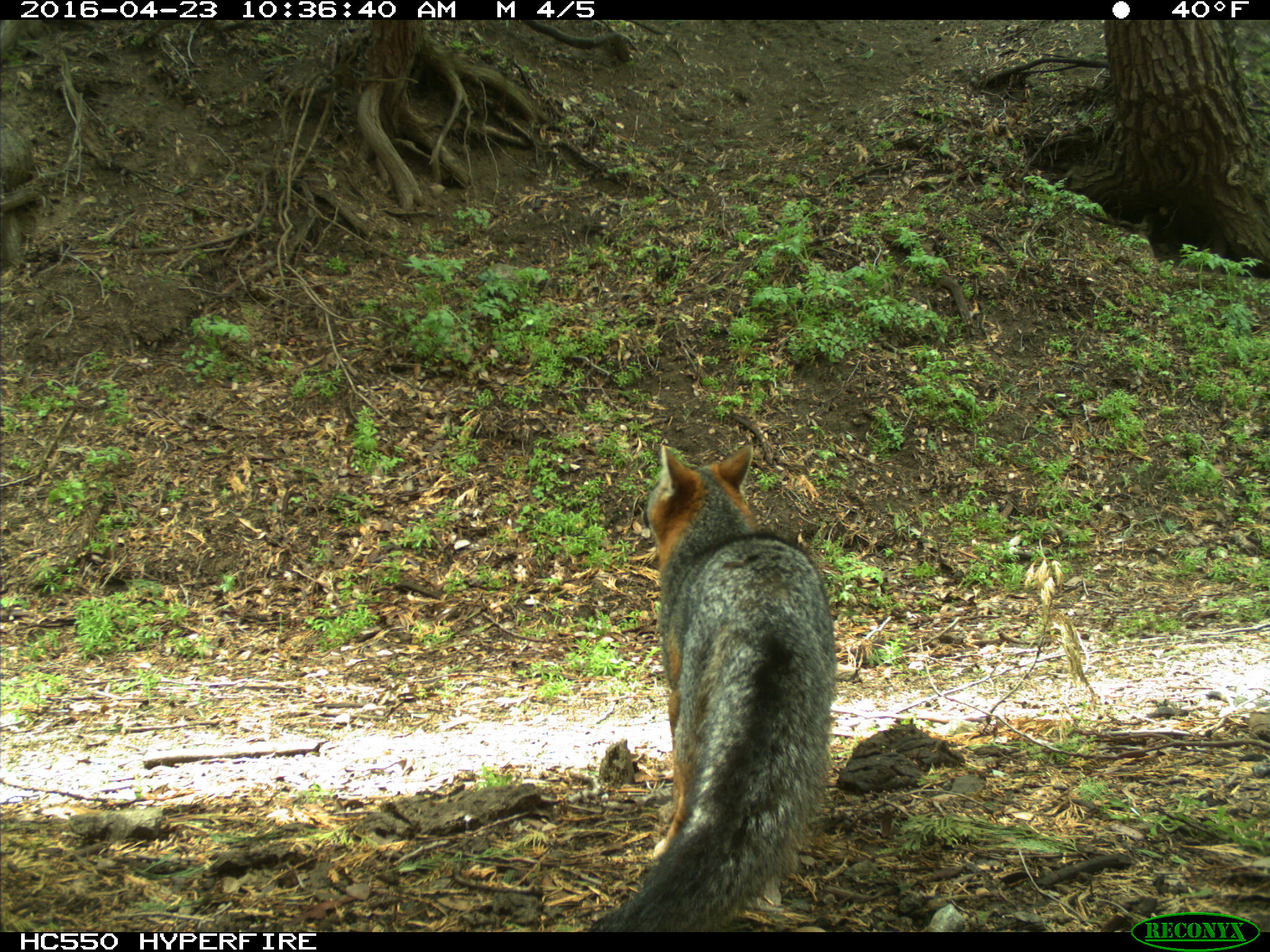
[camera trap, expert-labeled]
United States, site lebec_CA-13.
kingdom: Animalia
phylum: Chordata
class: Mammalia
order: Carnivora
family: Canidae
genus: Urocyon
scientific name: Urocyon cinereoargenteus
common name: gray fox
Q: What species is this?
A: Urocyon cinereoargenteus (gray fox).